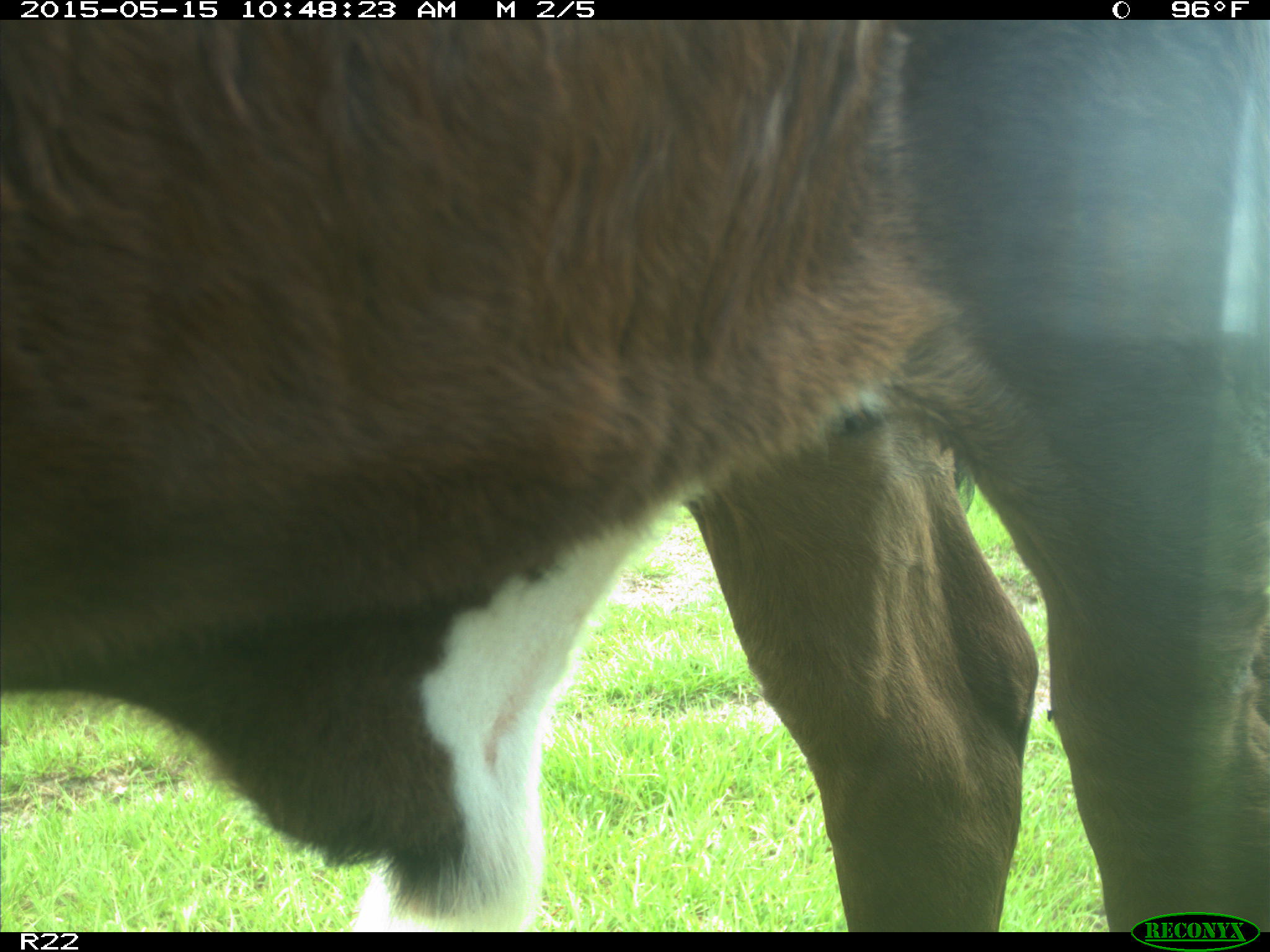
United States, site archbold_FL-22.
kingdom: Animalia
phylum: Chordata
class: Mammalia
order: Artiodactyla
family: Bovidae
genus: Bos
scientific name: Bos taurus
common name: domestic cow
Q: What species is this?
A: Bos taurus (domestic cow).